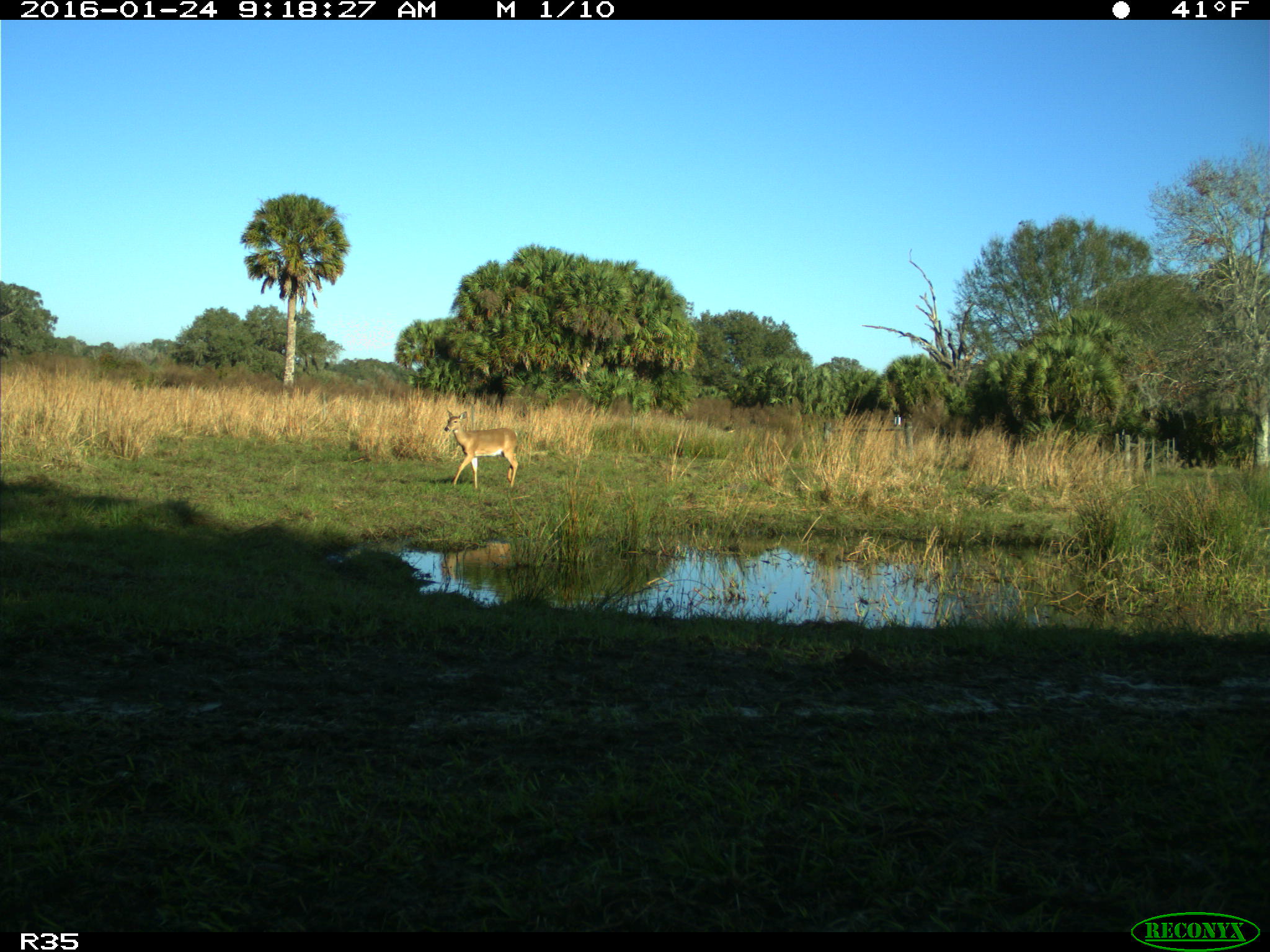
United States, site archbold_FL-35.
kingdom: Animalia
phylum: Chordata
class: Mammalia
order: Artiodactyla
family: Cervidae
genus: Odocoileus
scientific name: Odocoileus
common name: deer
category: unidentified deer